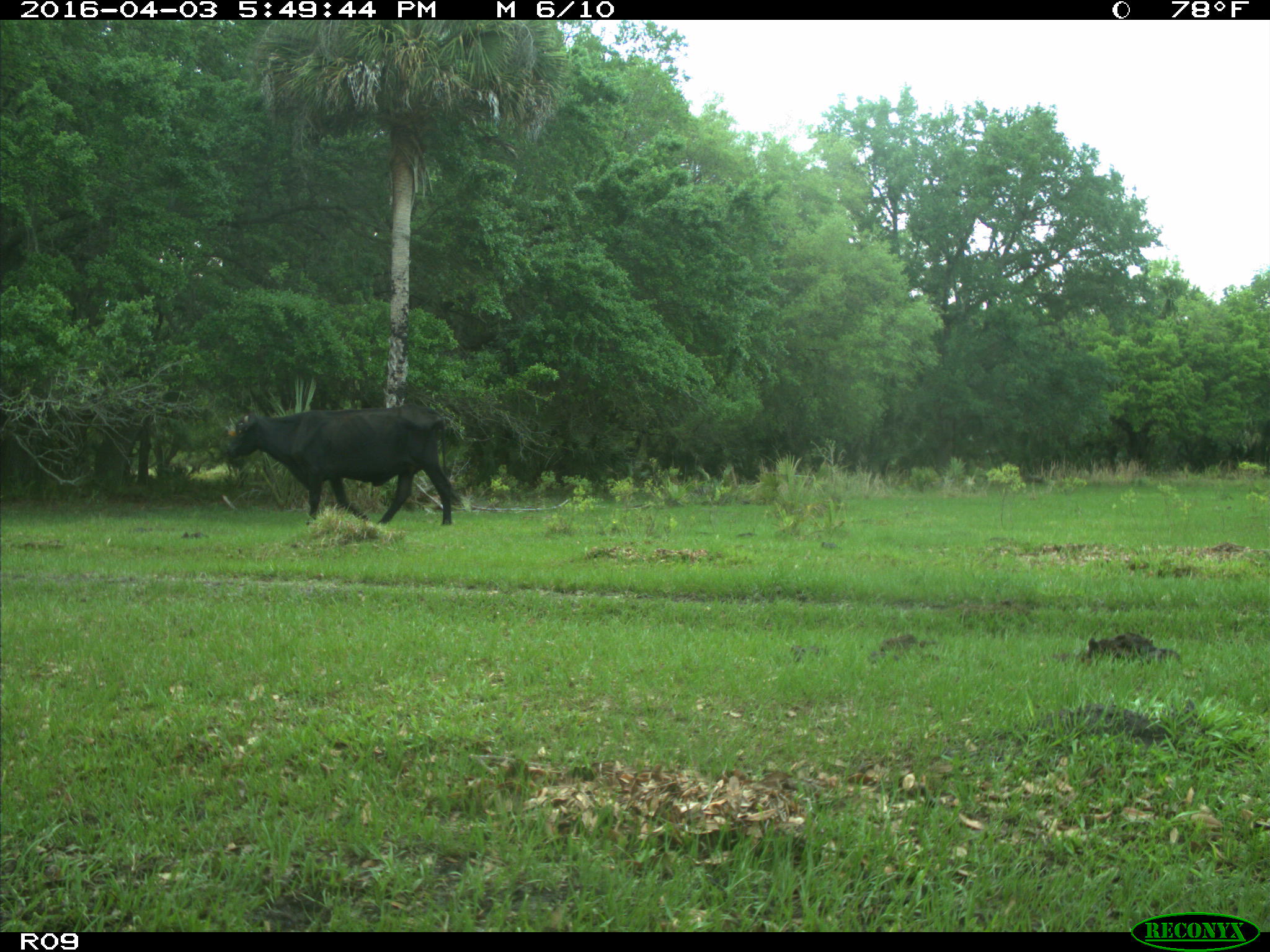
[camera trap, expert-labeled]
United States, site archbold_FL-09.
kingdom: Animalia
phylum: Chordata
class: Mammalia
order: Artiodactyla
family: Bovidae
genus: Bos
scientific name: Bos taurus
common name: domestic cow